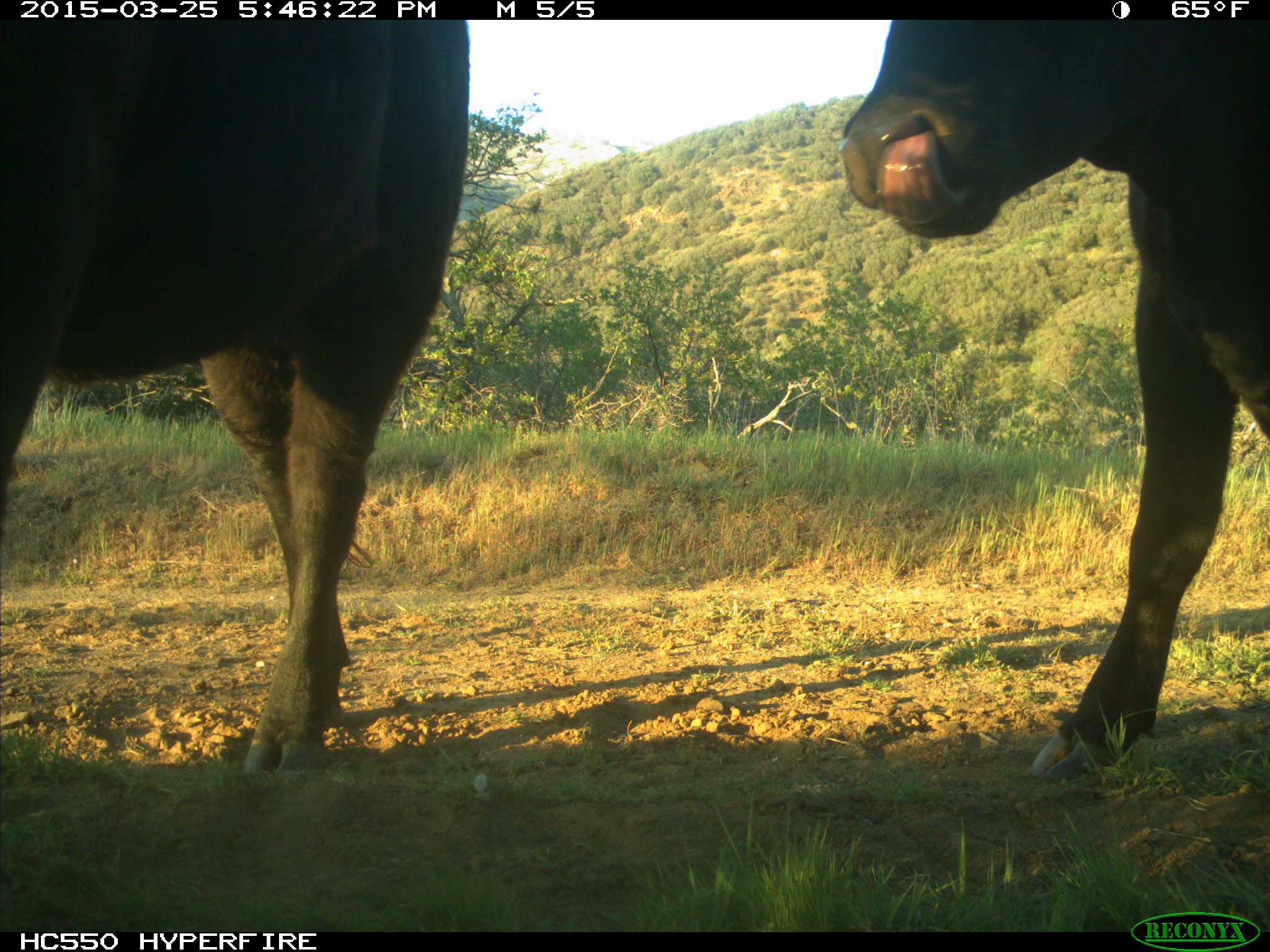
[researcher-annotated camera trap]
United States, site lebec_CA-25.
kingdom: Animalia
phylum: Chordata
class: Mammalia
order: Artiodactyla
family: Bovidae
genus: Bos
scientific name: Bos taurus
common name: domestic cow